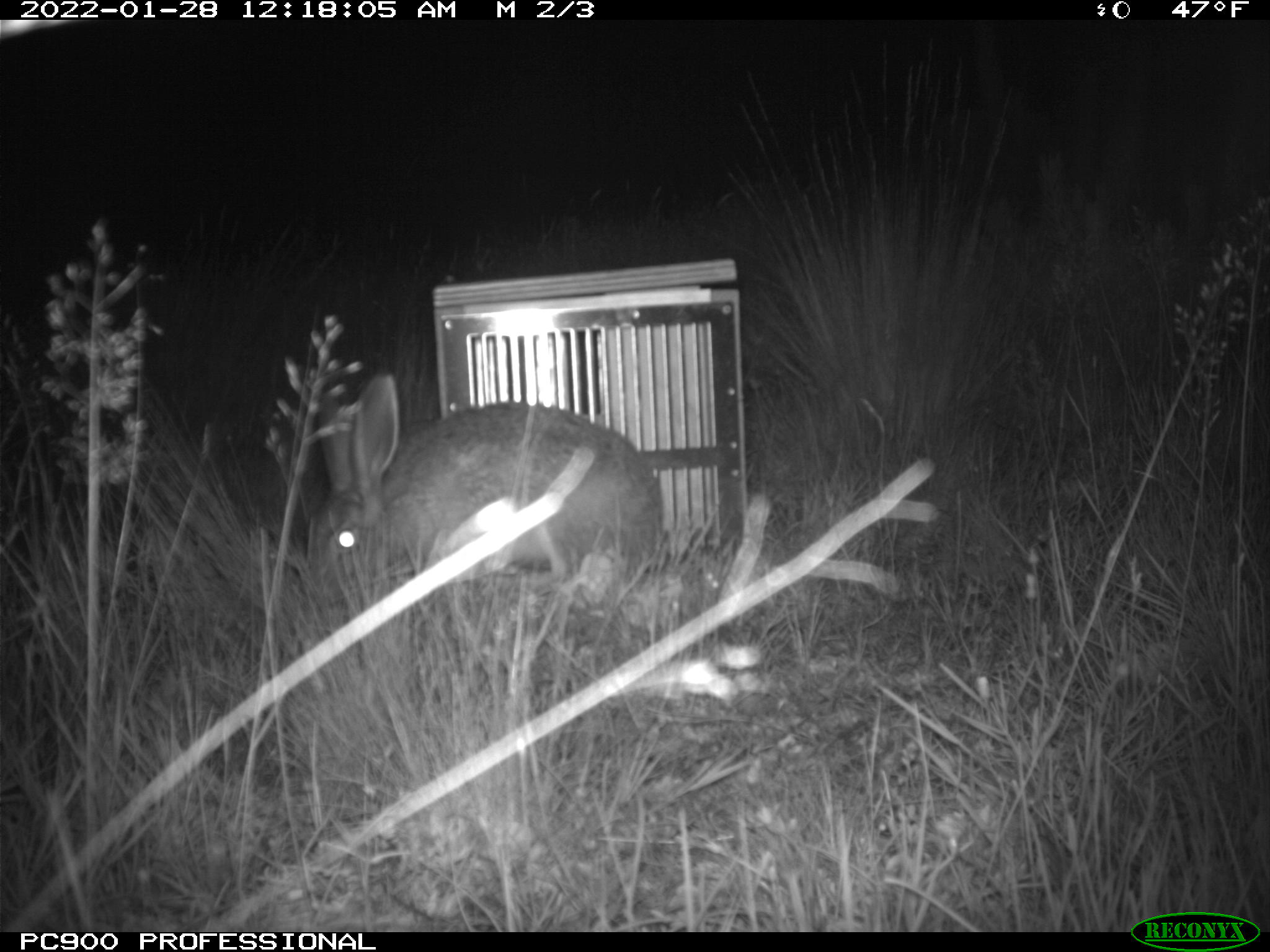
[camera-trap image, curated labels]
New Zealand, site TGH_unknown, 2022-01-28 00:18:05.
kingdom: Animalia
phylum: Chordata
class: Mammalia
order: Lagomorpha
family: Leporidae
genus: Lepus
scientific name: Lepus europaeus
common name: brown hare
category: hare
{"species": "hare (brown hare) (Lepus europaeus)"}